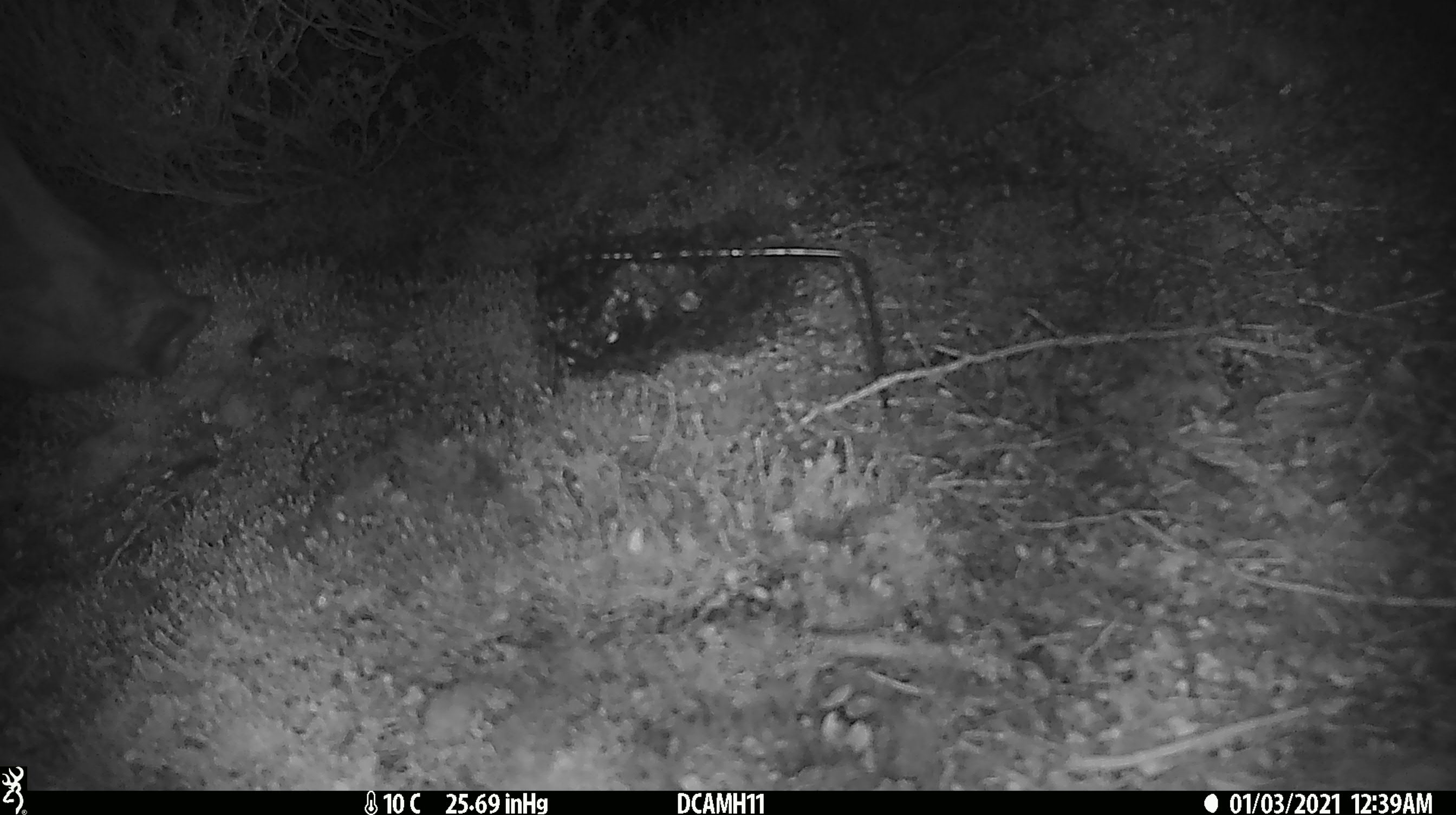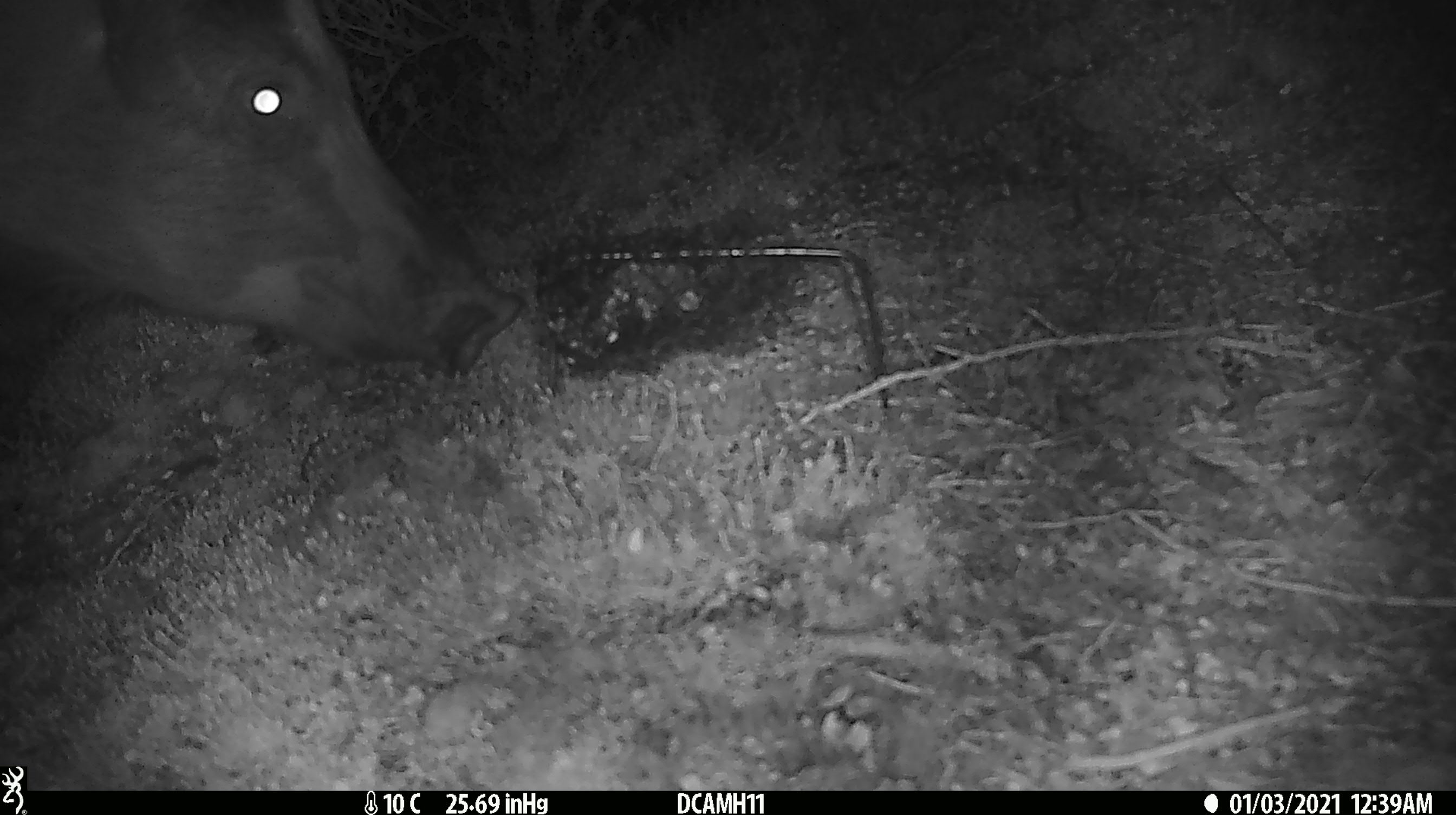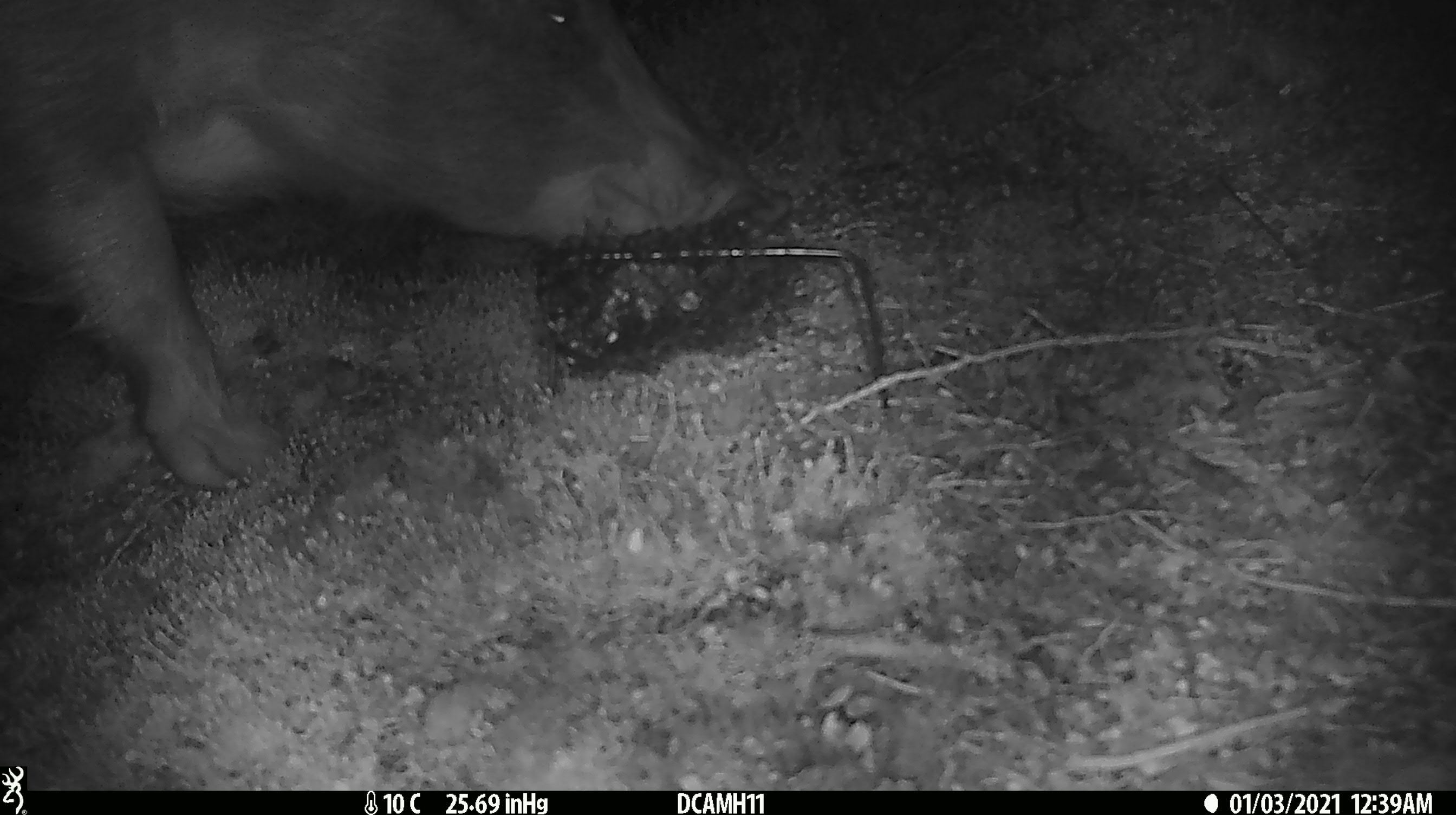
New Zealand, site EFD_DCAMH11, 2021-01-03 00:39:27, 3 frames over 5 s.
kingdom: Animalia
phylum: Chordata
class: Mammalia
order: Artiodactyla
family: Suidae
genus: Sus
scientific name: Sus scrofa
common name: pig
Pig (Sus scrofa).